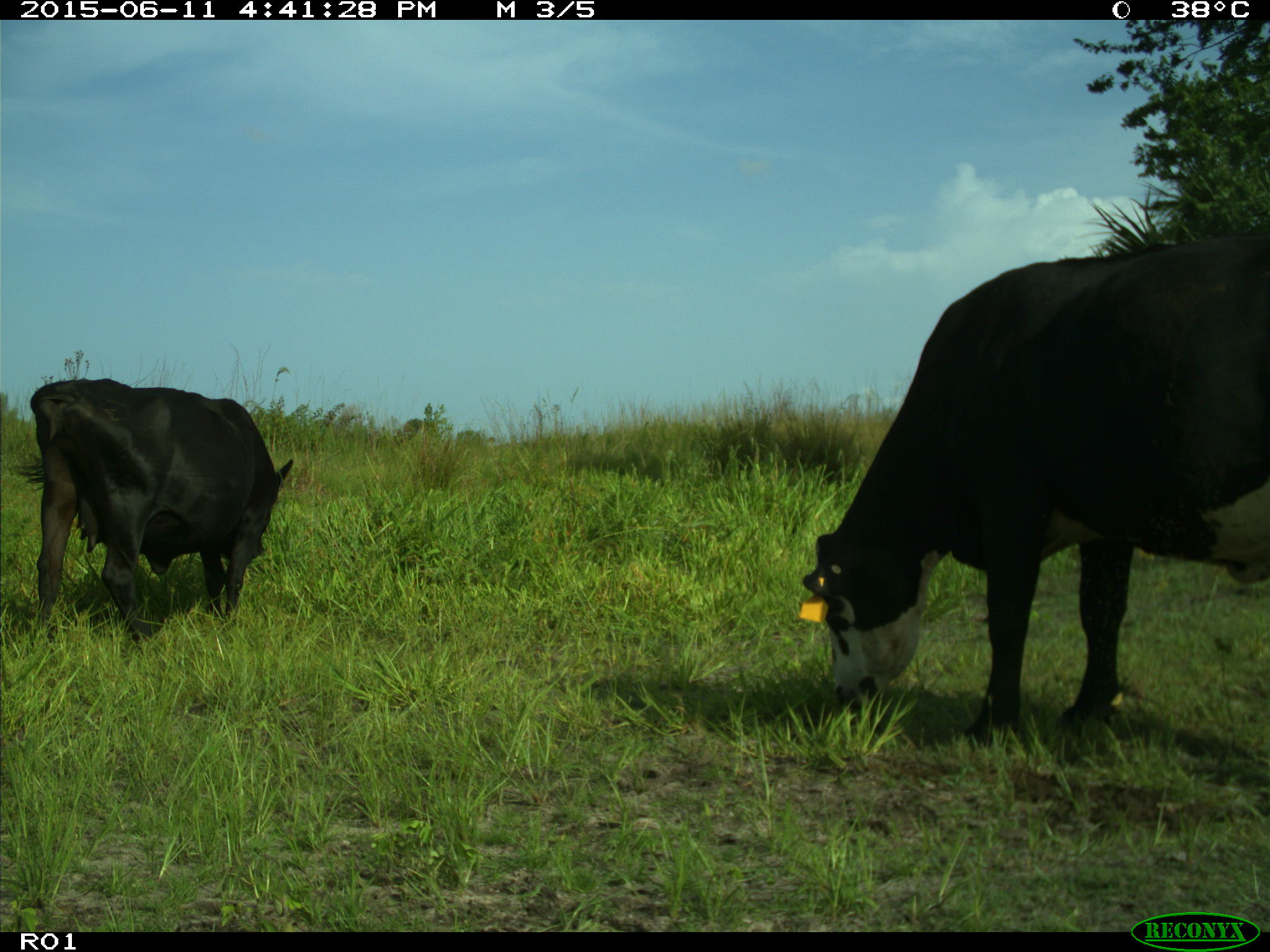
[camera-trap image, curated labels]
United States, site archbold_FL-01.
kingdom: Animalia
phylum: Chordata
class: Mammalia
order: Artiodactyla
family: Bovidae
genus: Bos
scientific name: Bos taurus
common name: domestic cow